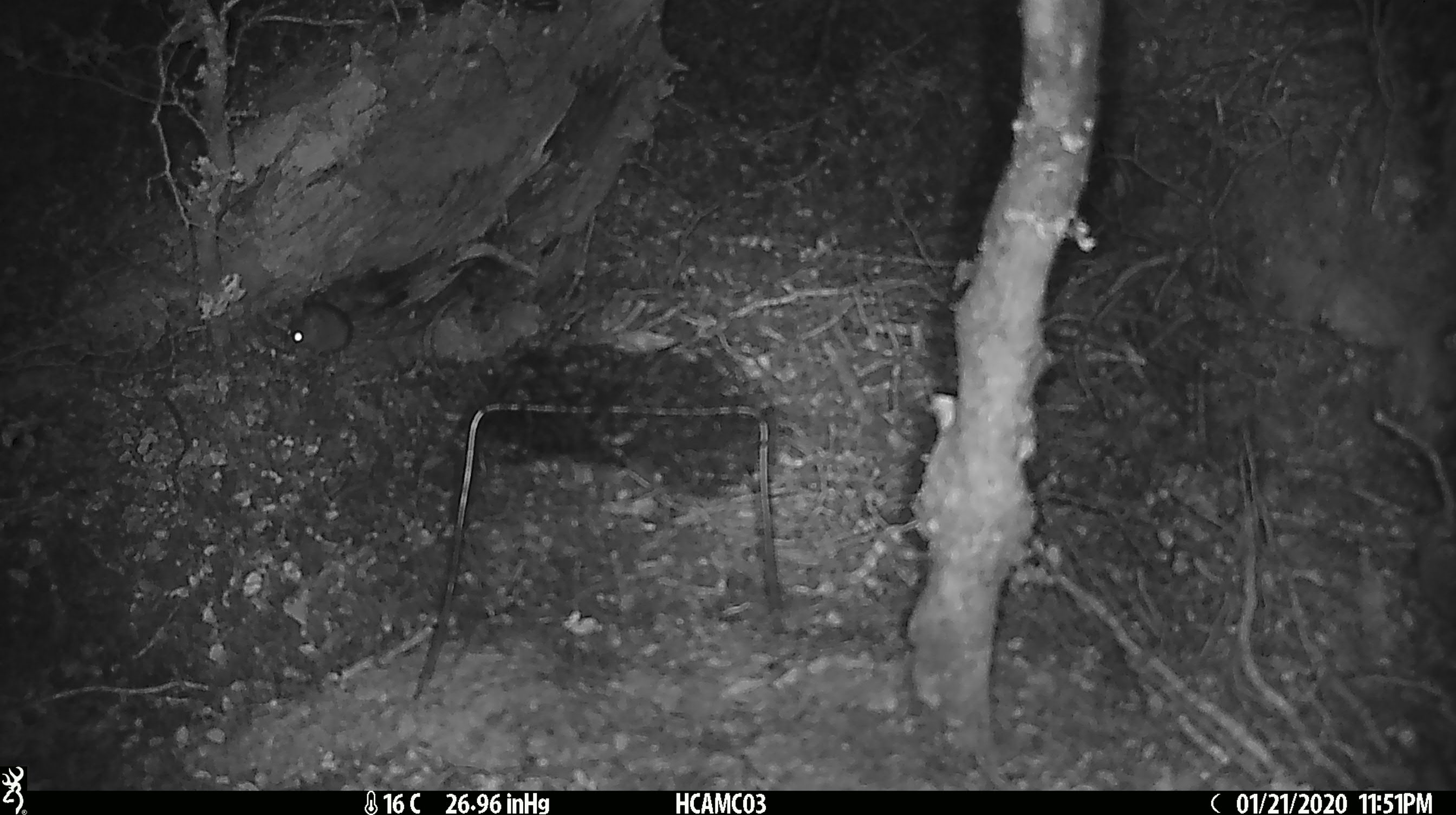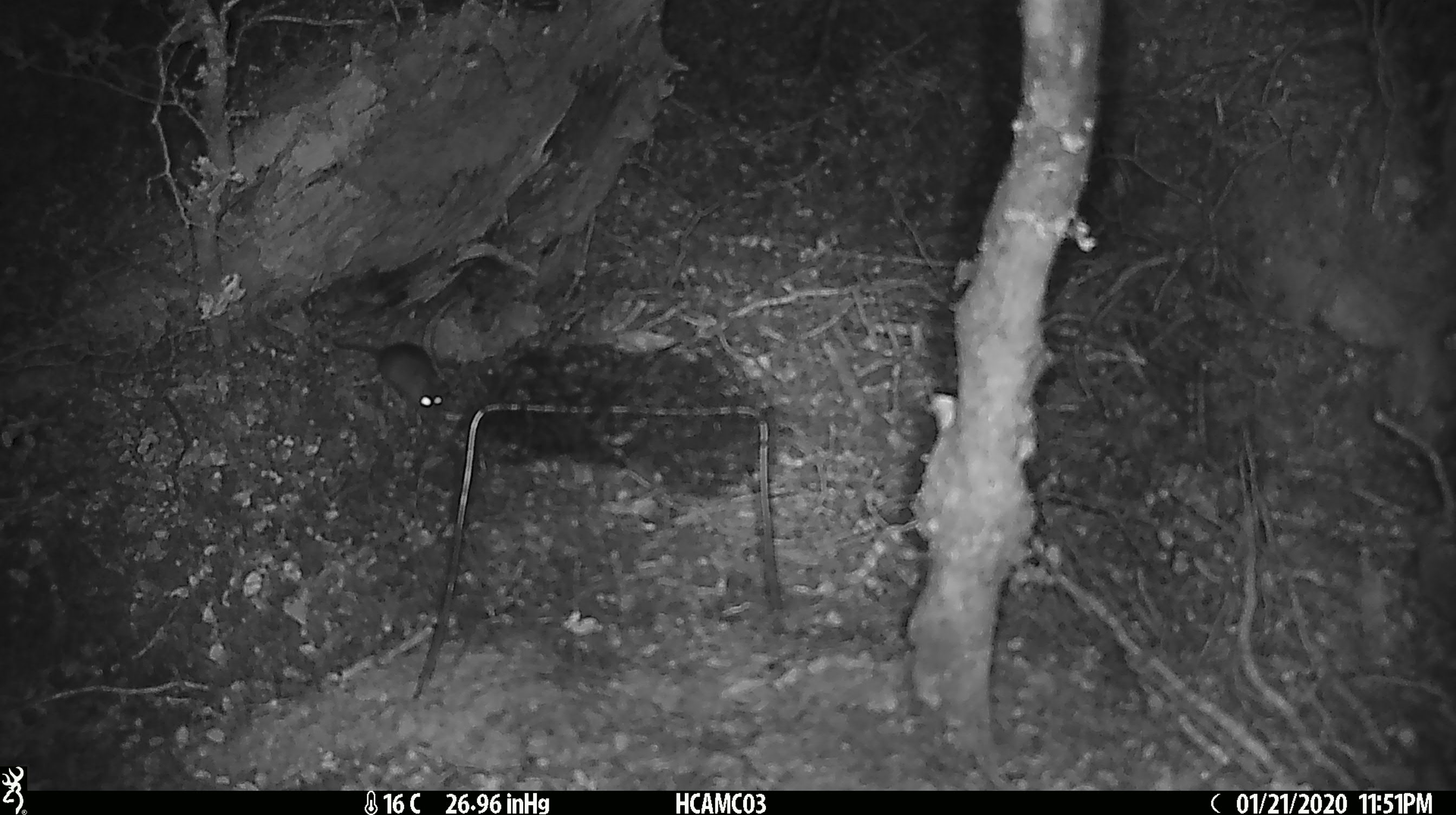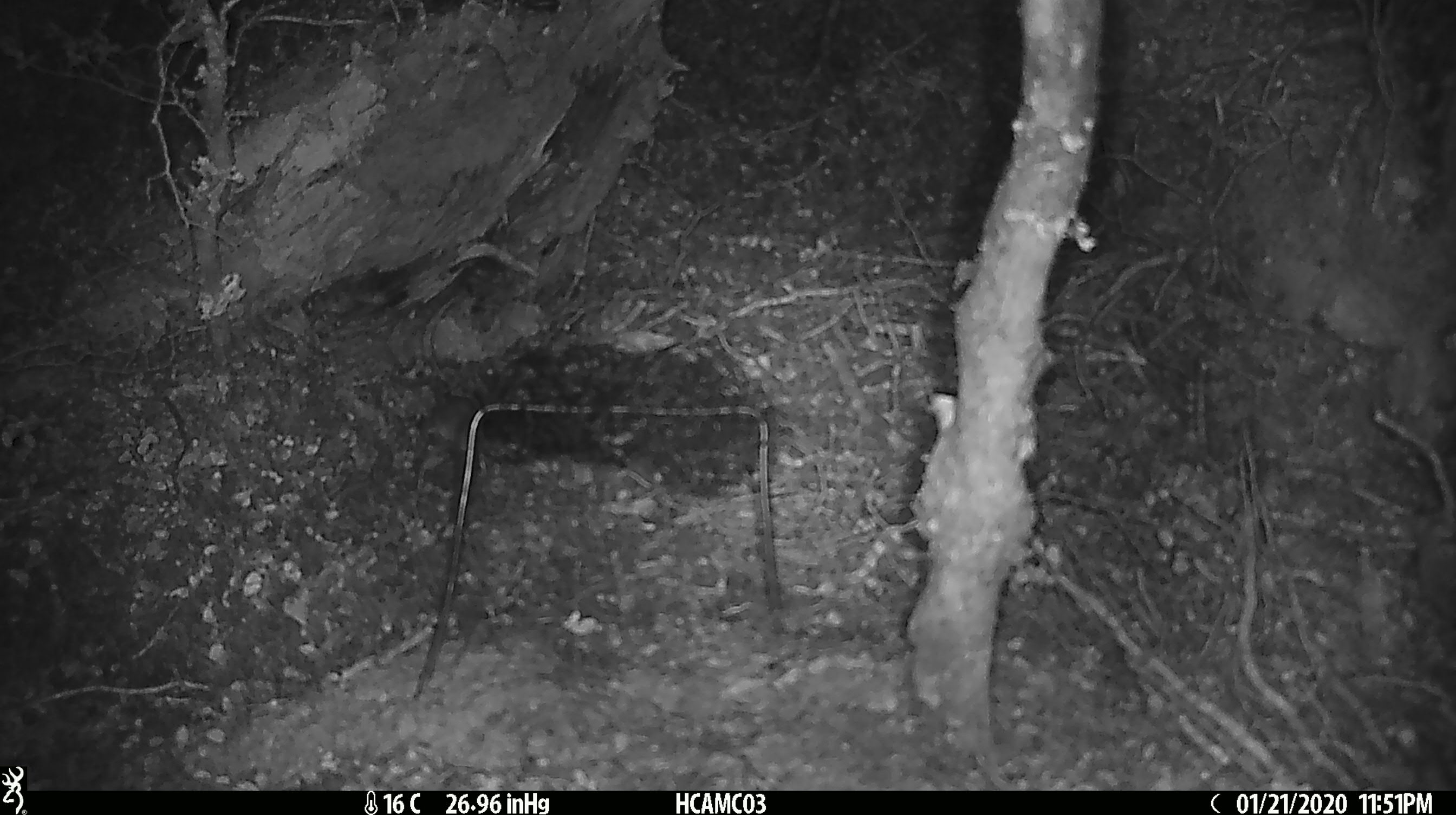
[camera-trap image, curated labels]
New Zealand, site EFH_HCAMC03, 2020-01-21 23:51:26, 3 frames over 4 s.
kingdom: Animalia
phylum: Chordata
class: Mammalia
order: Rodentia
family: Muridae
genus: Mus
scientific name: Mus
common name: mouse